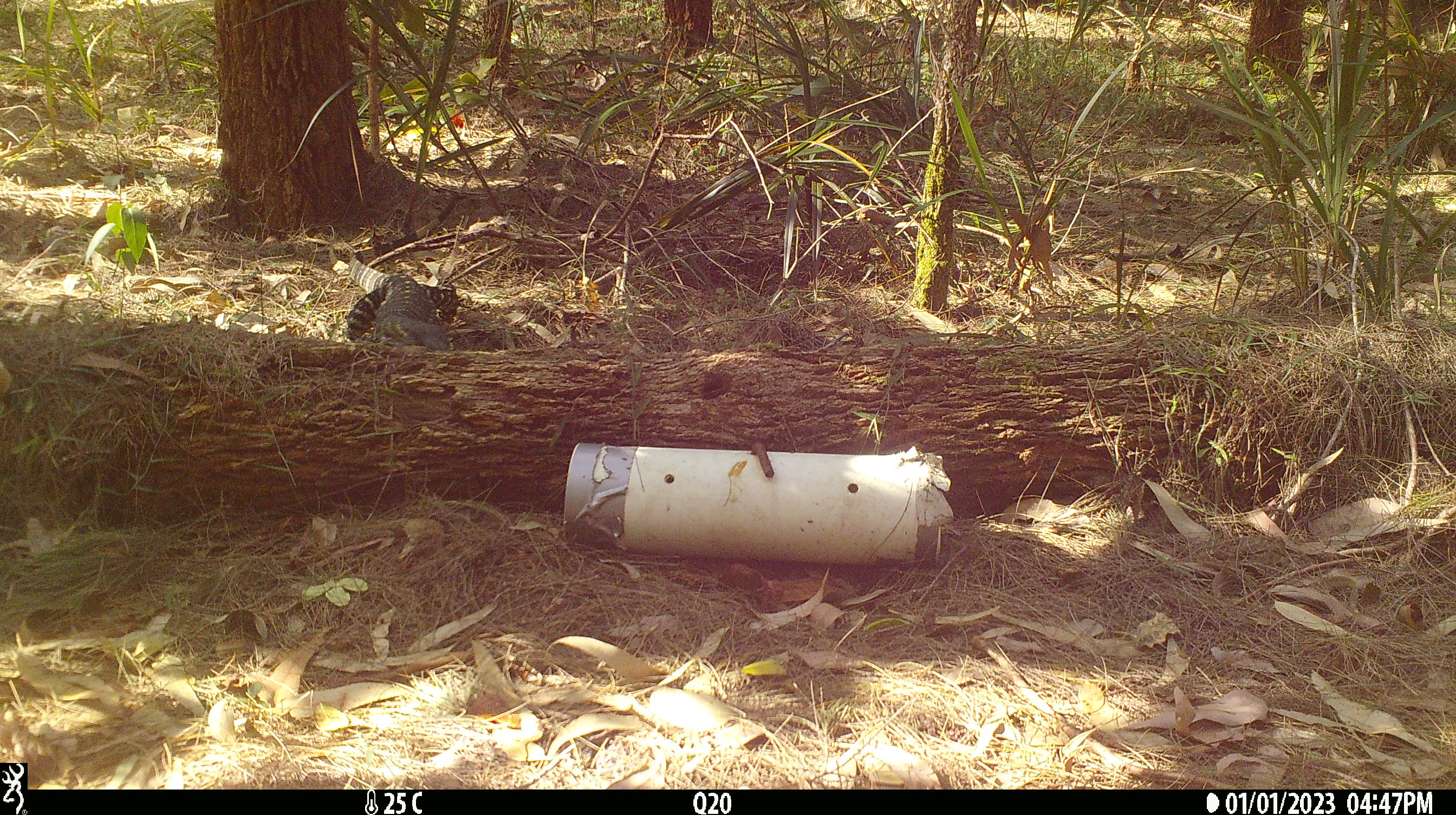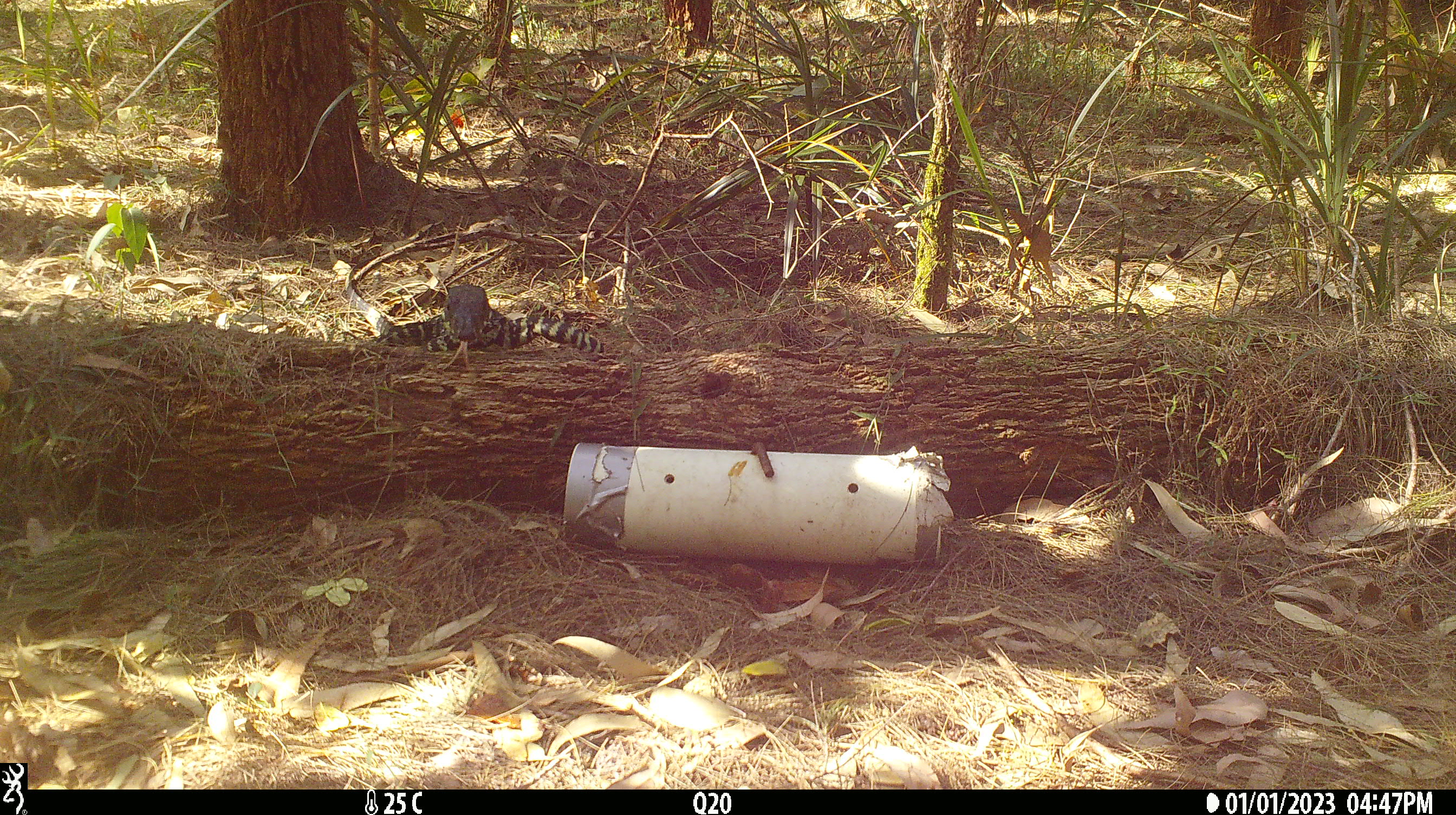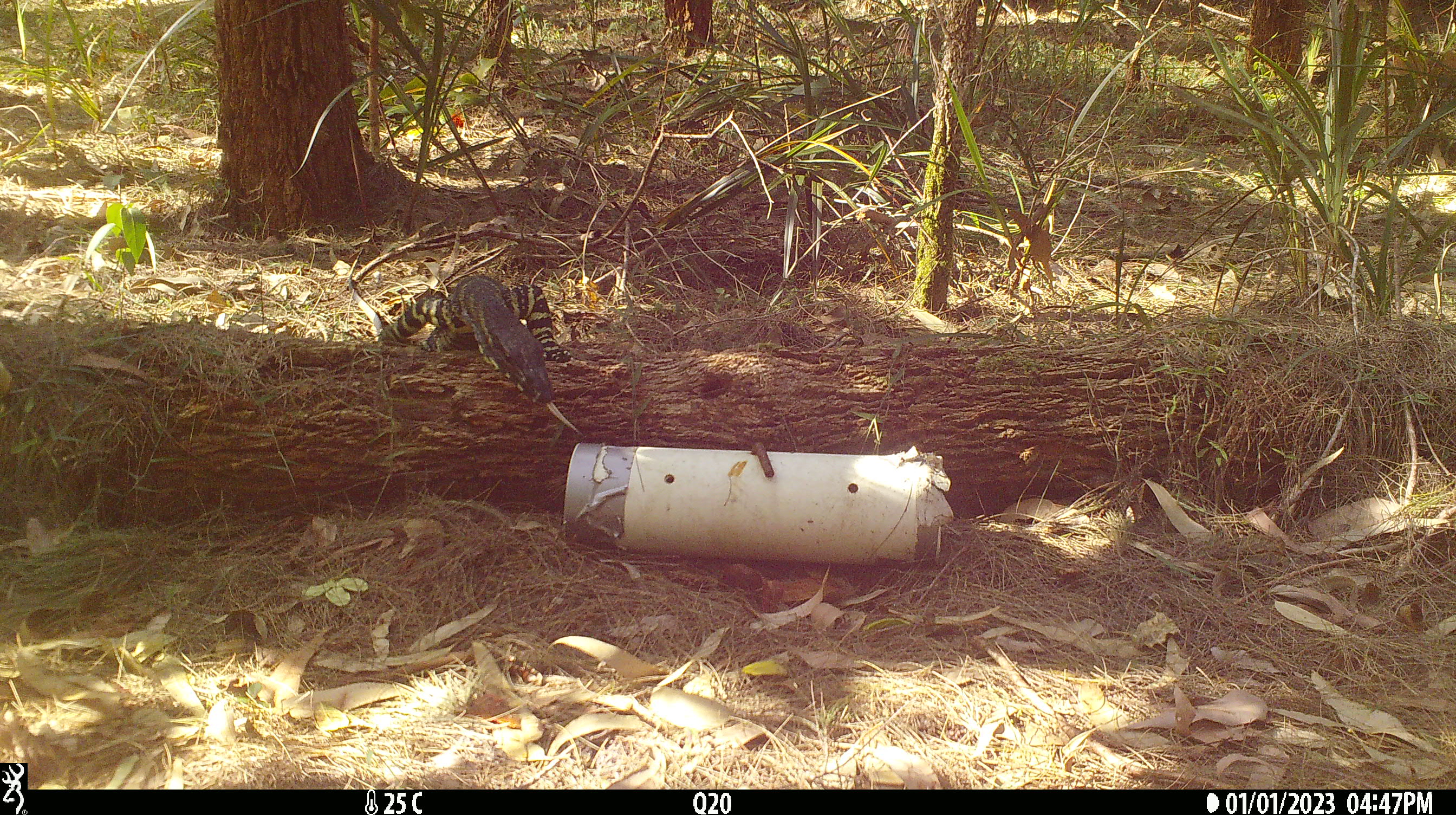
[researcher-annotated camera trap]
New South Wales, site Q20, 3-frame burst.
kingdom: Animalia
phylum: Chordata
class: Reptilia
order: Squamata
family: Varanidae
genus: Varanus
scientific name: Varanus varius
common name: lace monitor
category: goanna